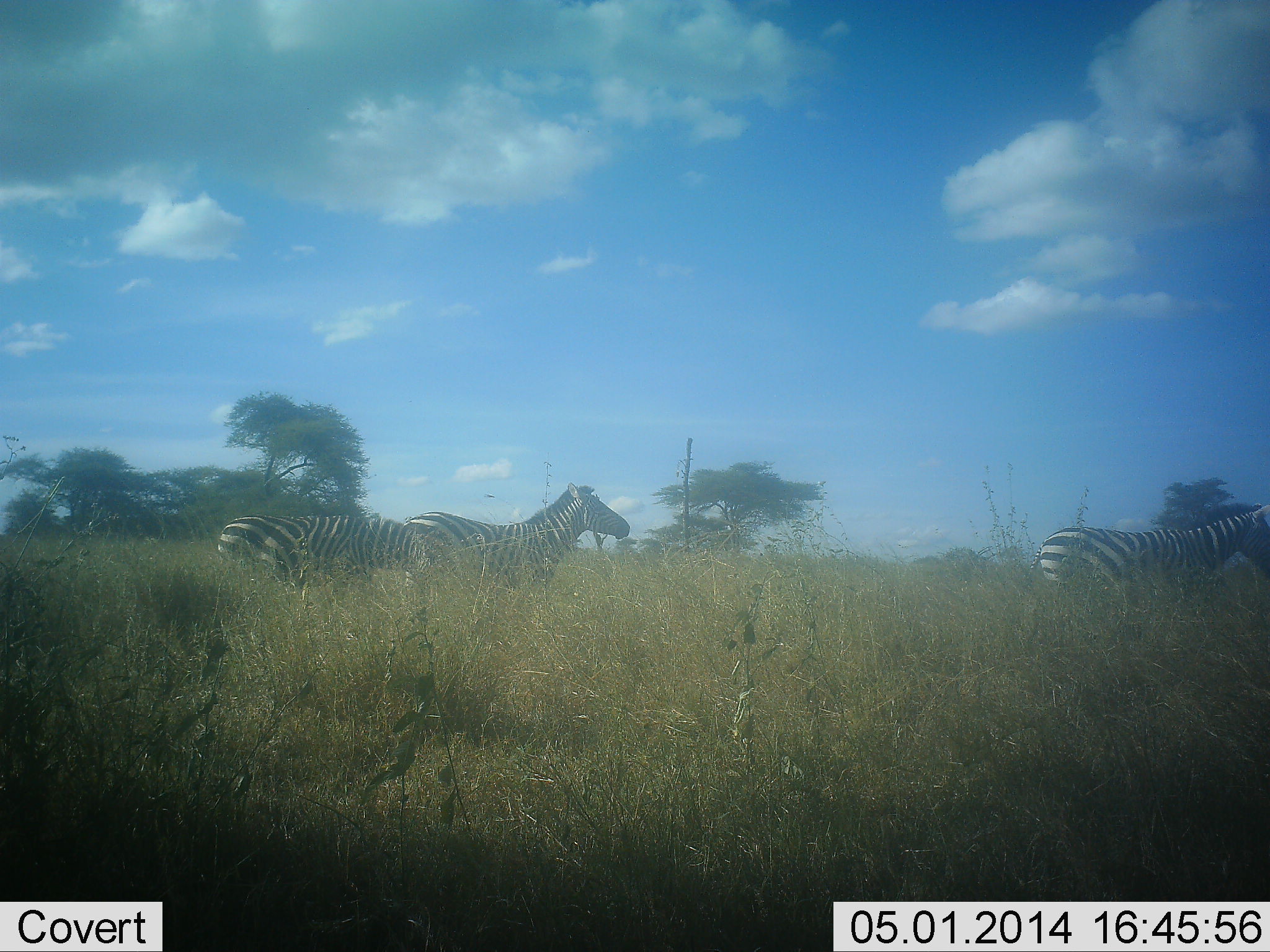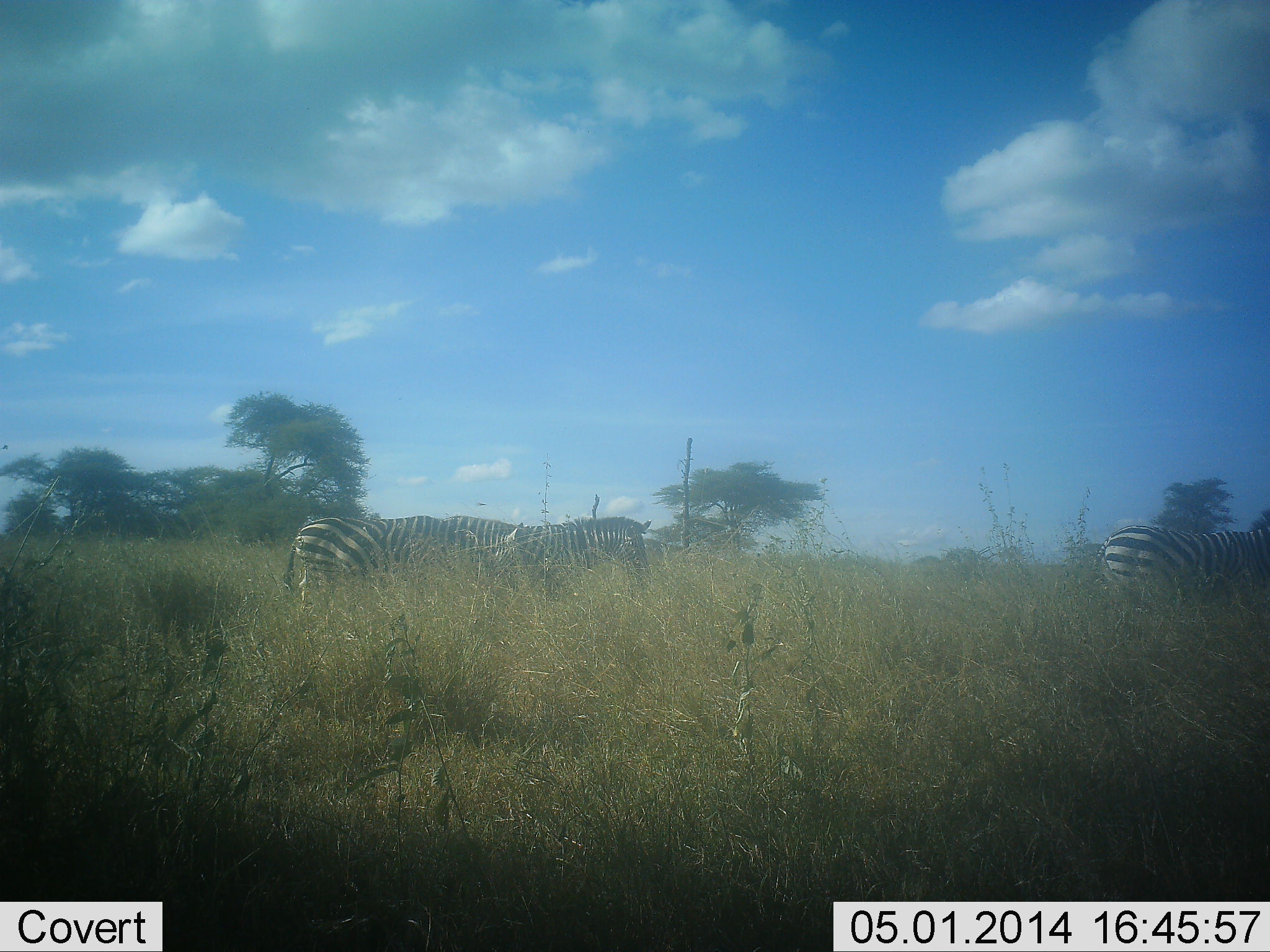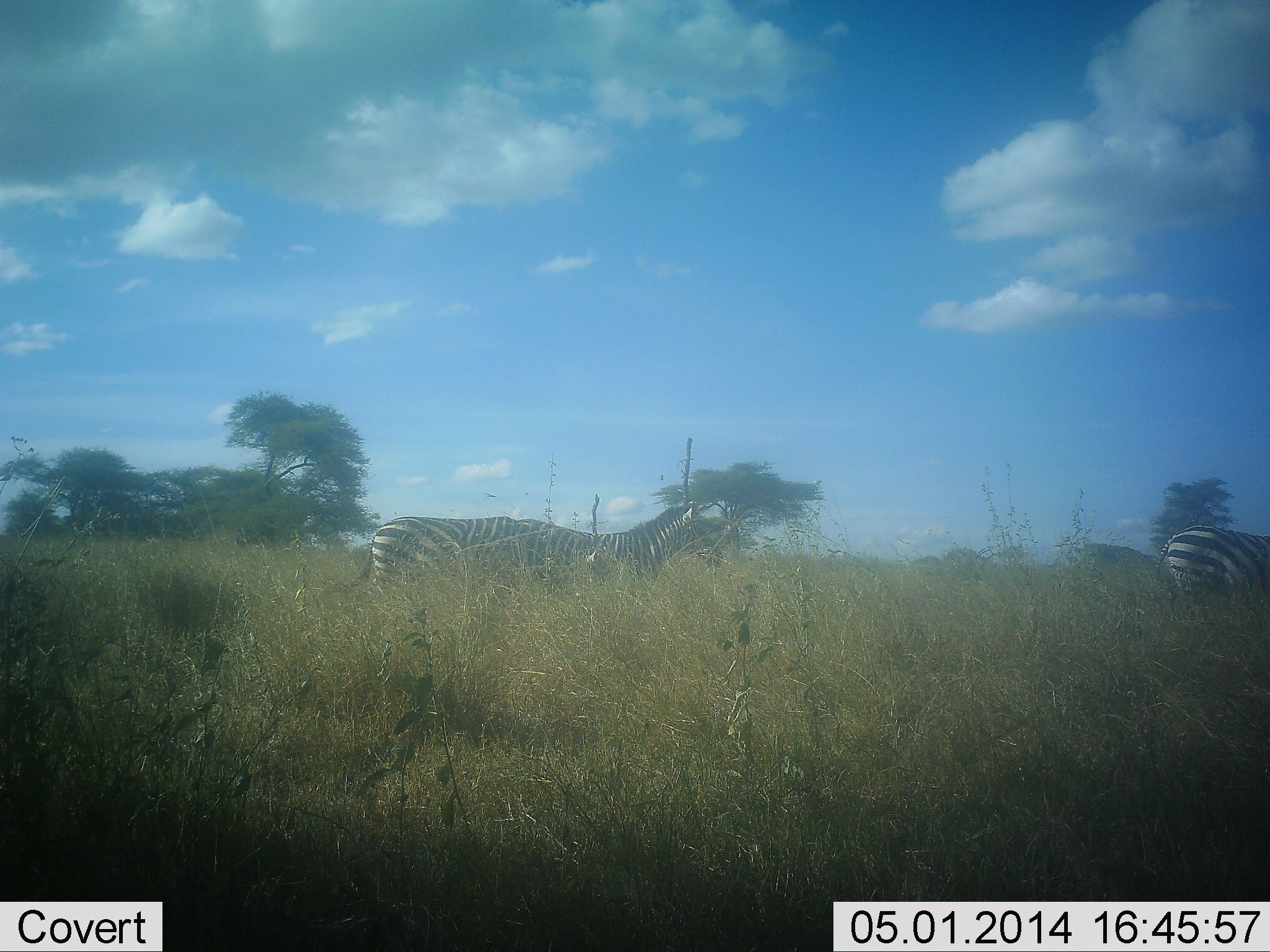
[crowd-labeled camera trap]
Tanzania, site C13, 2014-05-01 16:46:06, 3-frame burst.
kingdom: Animalia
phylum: Chordata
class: Mammalia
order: Perissodactyla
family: Equidae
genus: Equus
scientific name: Equus quagga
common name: plains zebra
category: zebra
Zebra (plains zebra) (Equus quagga), count 3. Behavior (volunteer vote fractions): standing 10%, resting 0%, moving 90%, interacting 0%. Young present (vote fraction): 0%. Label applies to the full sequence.